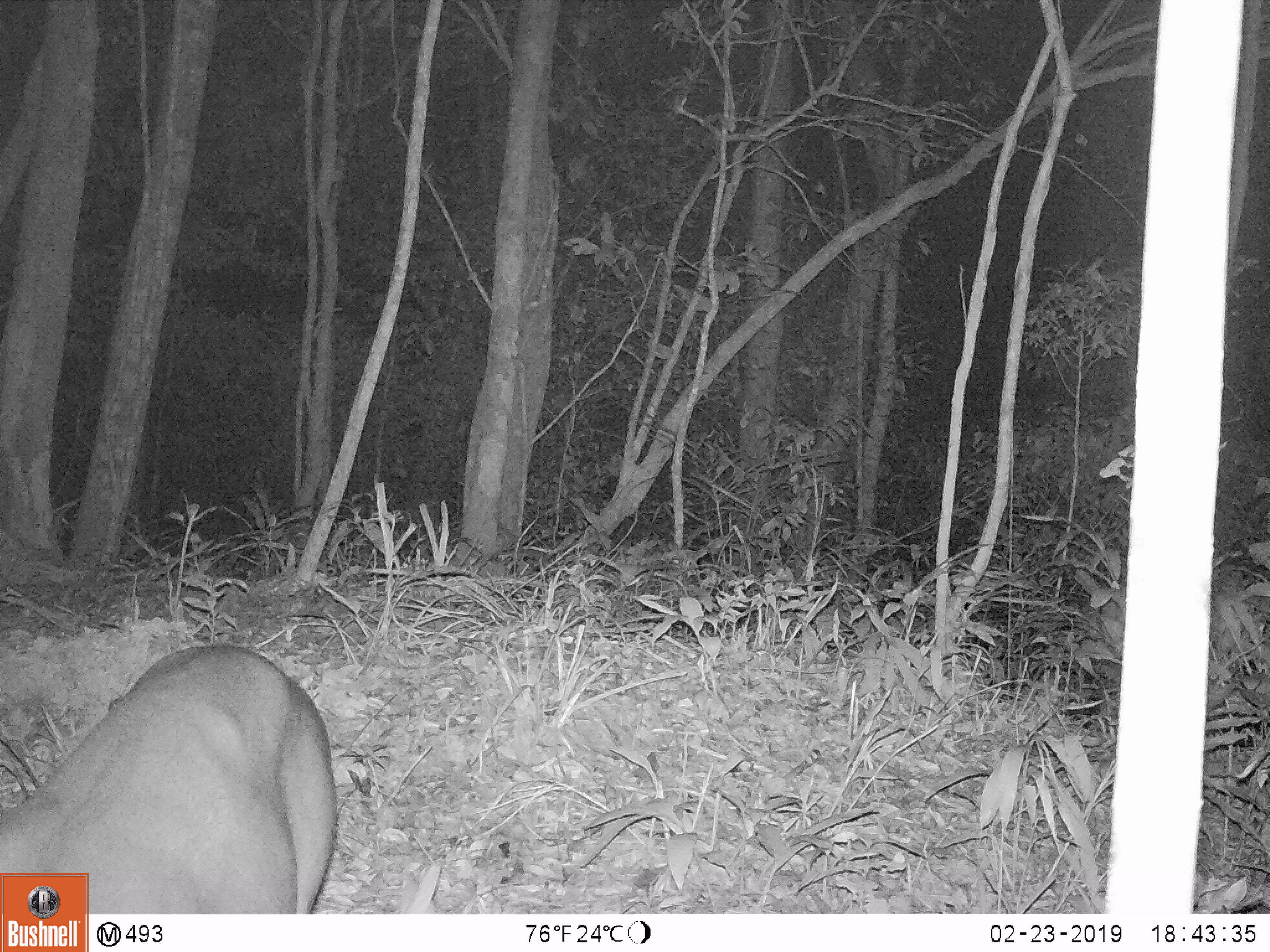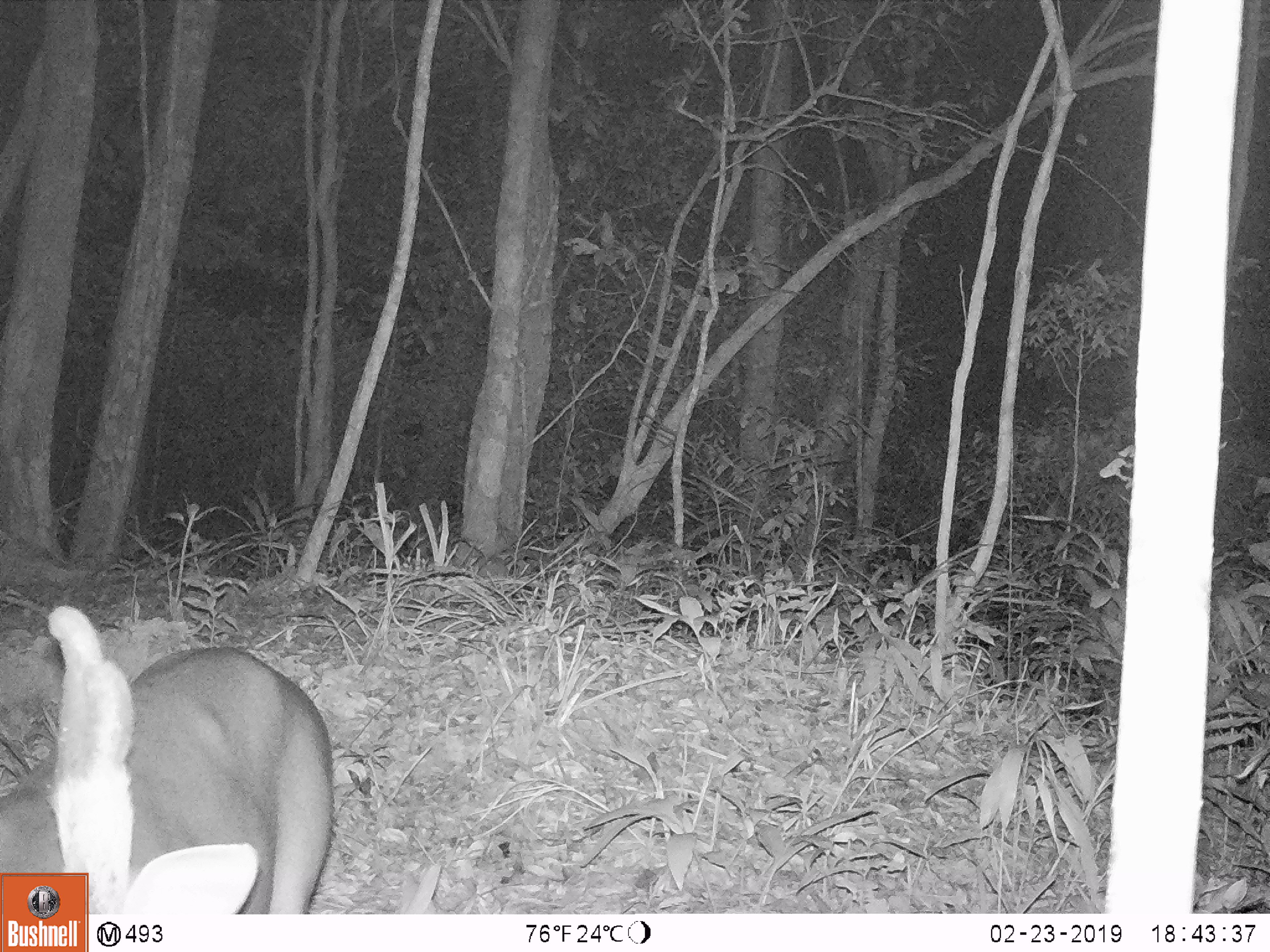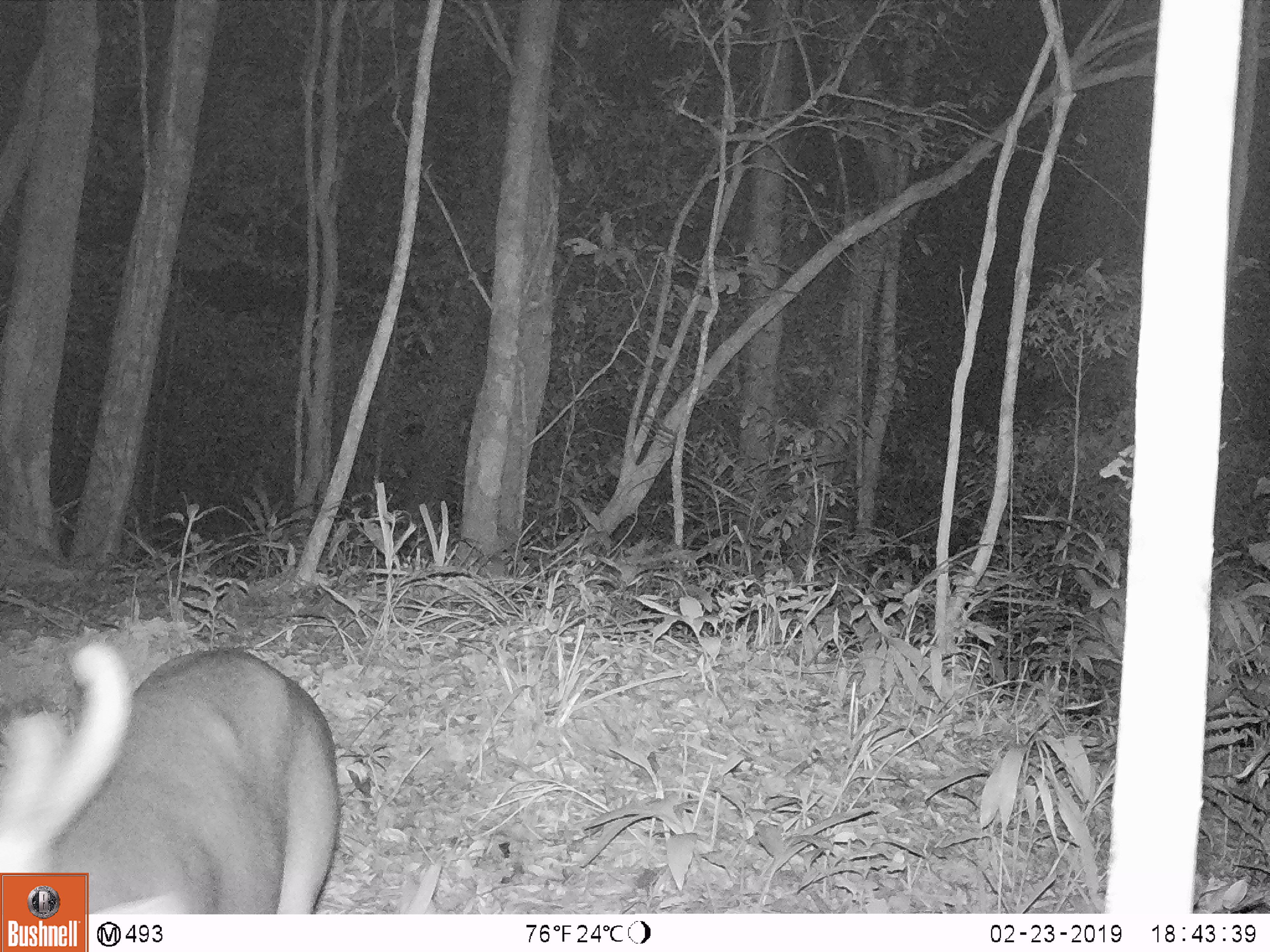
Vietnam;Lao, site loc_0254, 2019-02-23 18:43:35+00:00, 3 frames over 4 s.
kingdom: Animalia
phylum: Chordata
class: Mammalia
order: Artiodactyla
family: Cervidae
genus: Muntiacus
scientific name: Muntiacus vuquangensis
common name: large-antlered muntjac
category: large antlered muntjac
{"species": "large antlered muntjac (large-antlered muntjac) (Muntiacus vuquangensis)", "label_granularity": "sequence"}